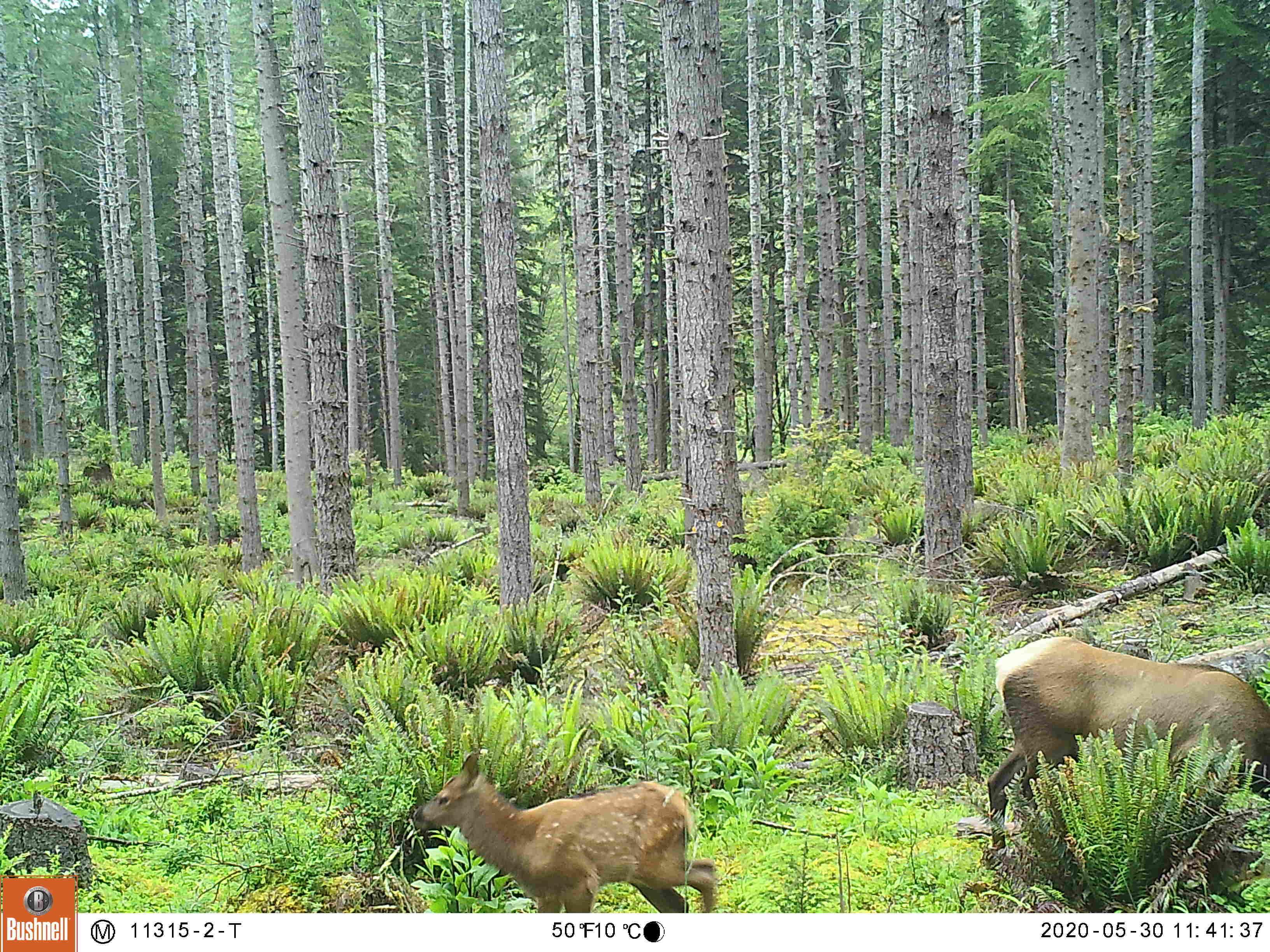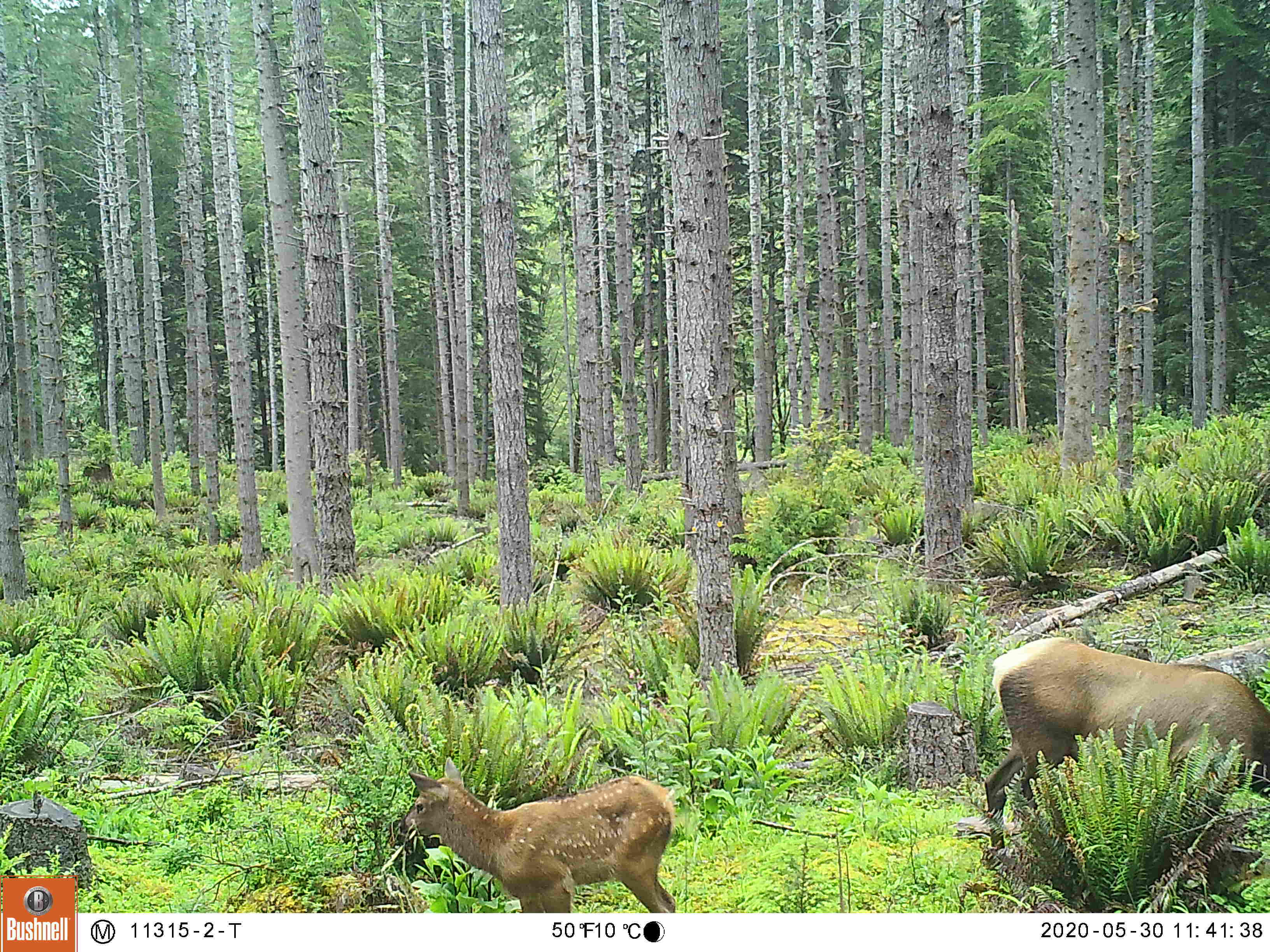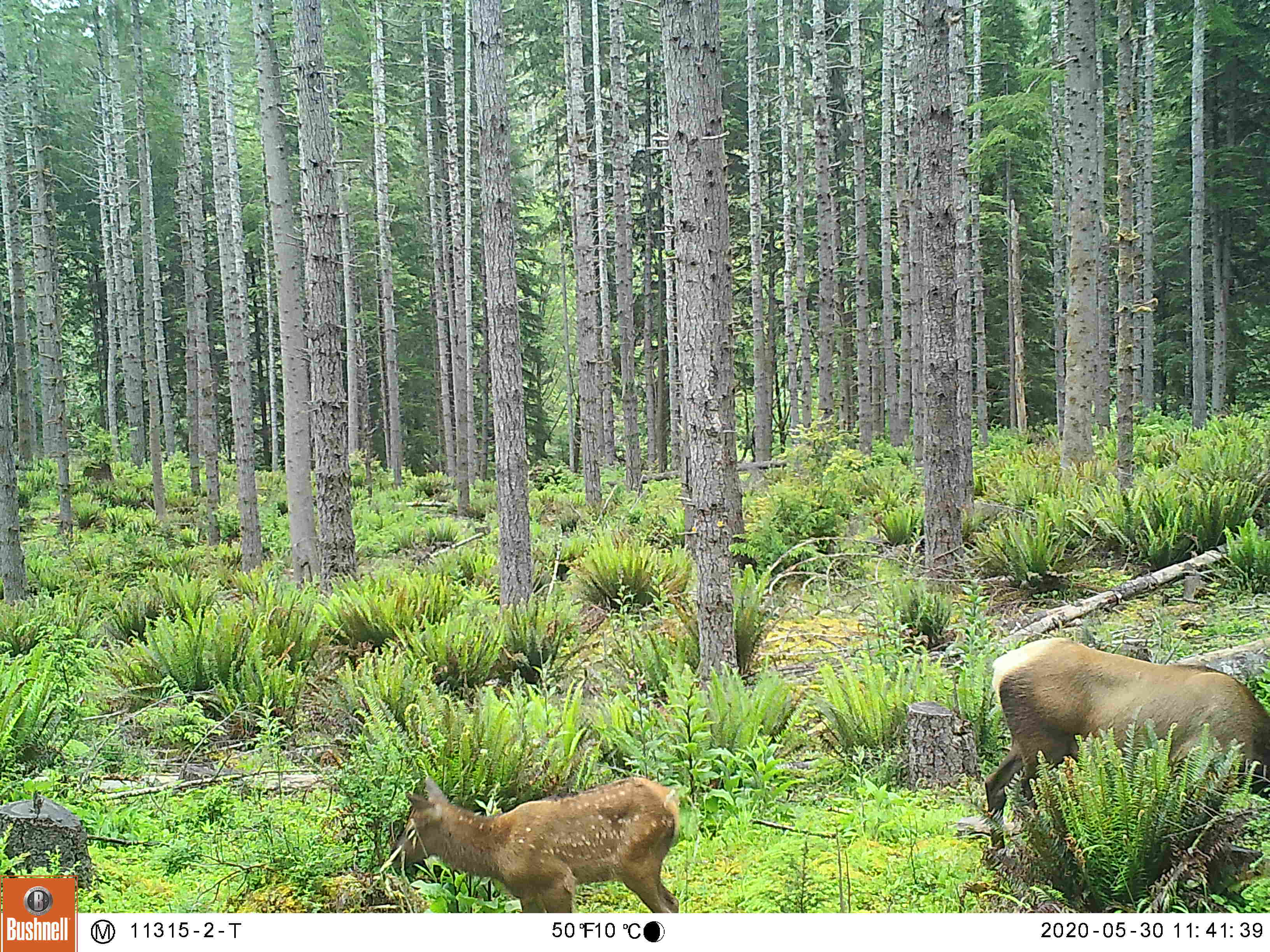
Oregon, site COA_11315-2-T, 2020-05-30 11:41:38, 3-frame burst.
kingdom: Animalia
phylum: Chordata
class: Mammalia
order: Artiodactyla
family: Cervidae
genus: Cervus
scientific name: Cervus canadensis roosevelti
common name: roosevelt elk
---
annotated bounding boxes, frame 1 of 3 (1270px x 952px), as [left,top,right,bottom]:
roosevelt elk: [977,635,1259,860]; [400,745,721,906]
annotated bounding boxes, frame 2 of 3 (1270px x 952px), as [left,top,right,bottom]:
roosevelt elk: [979,635,1259,847]; [385,755,679,907]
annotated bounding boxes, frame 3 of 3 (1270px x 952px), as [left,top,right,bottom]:
roosevelt elk: [984,633,1259,847]; [371,759,686,906]